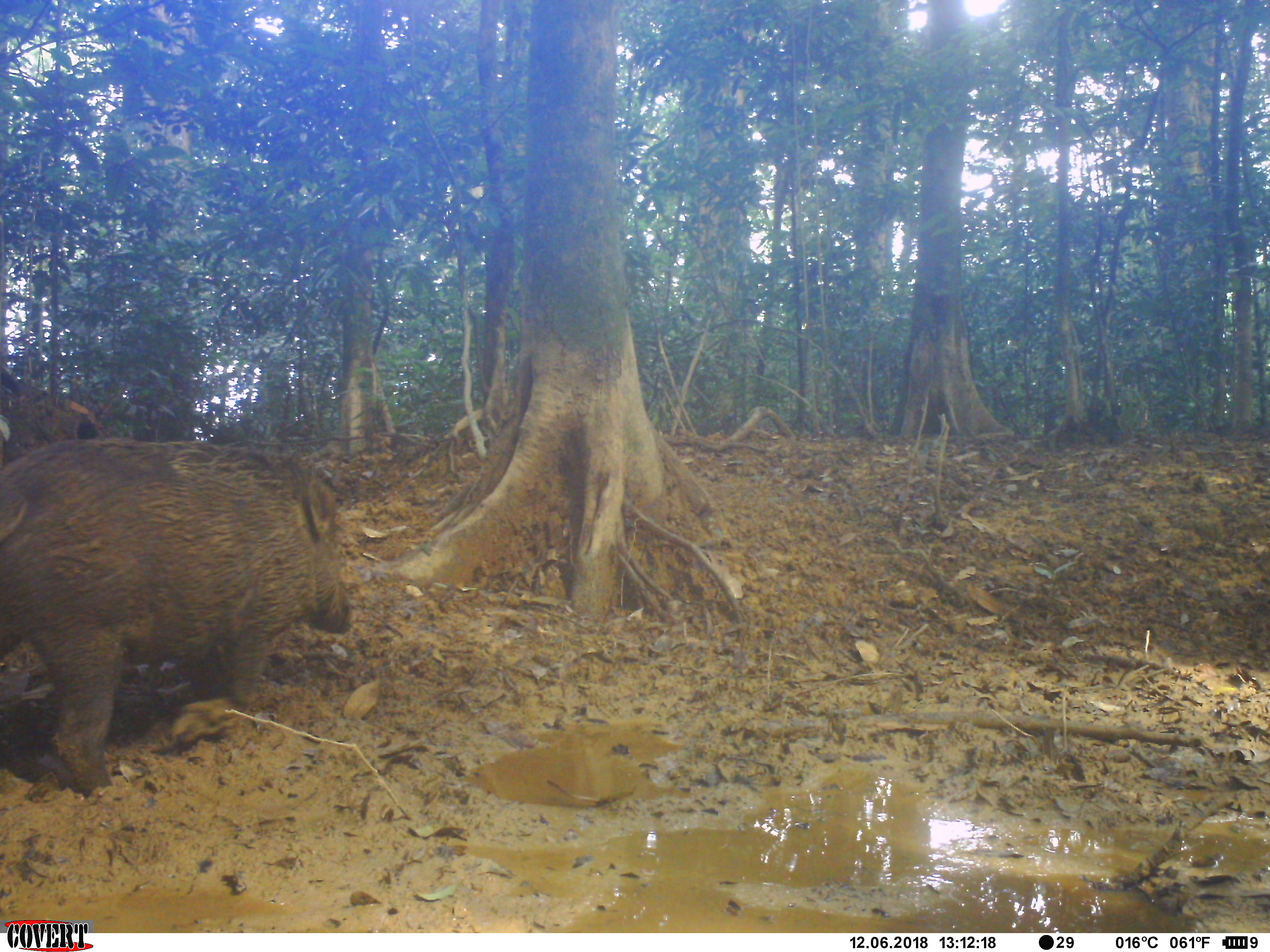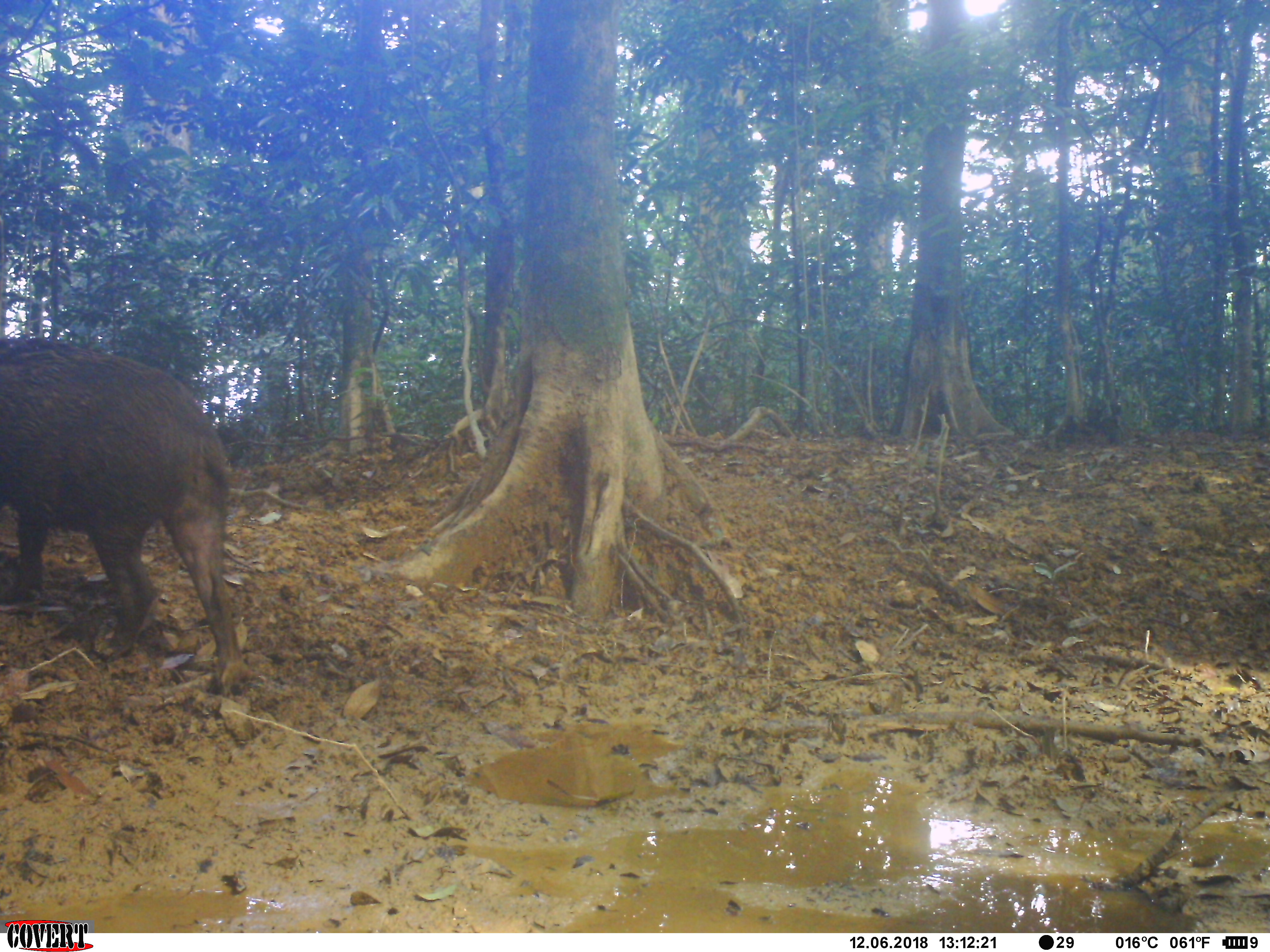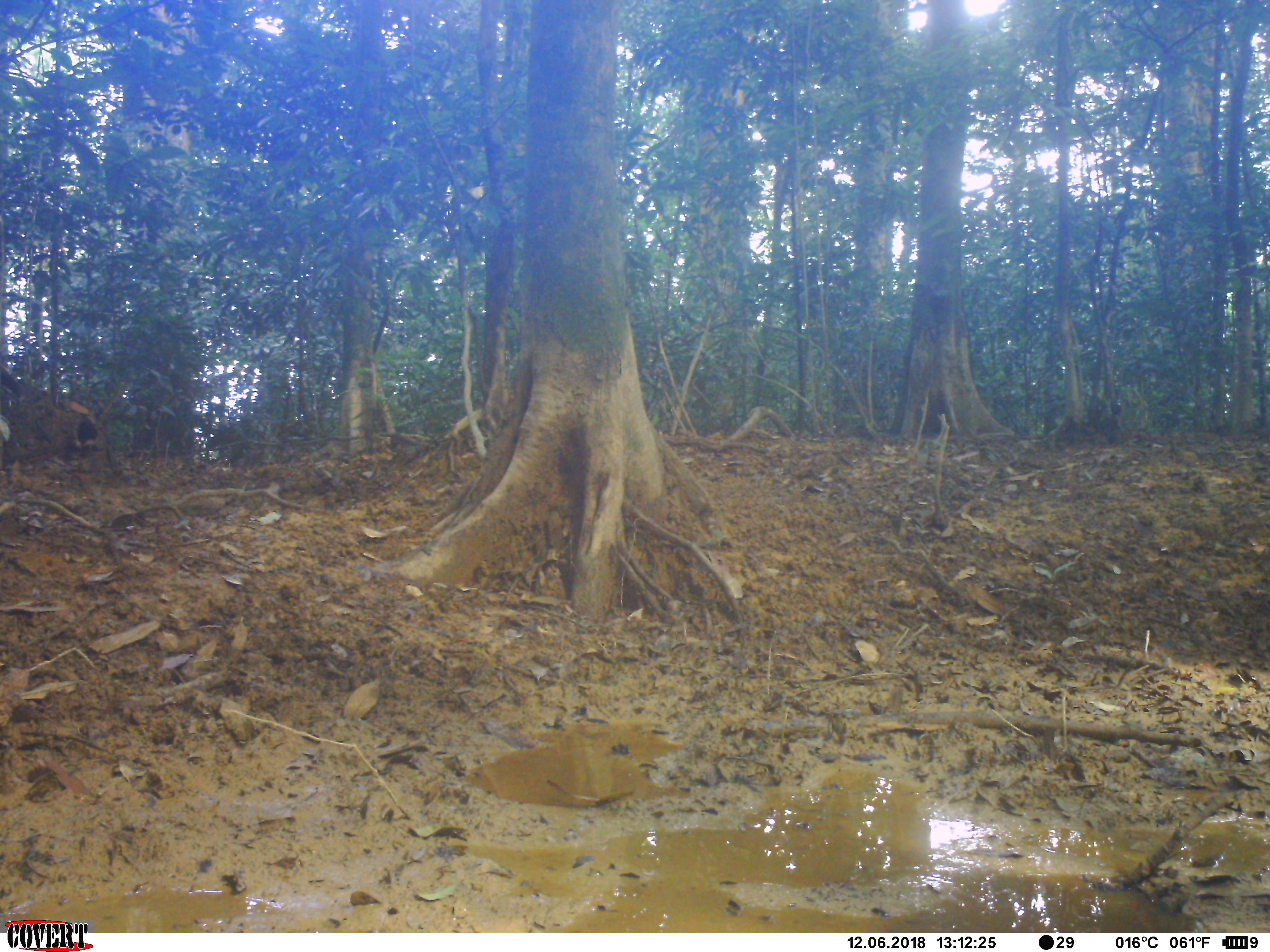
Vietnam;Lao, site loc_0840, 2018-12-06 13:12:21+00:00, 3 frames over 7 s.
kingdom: Animalia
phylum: Chordata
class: Mammalia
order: Artiodactyla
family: Suidae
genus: Sus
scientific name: Sus scrofa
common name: eurasian wild pig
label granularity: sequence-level